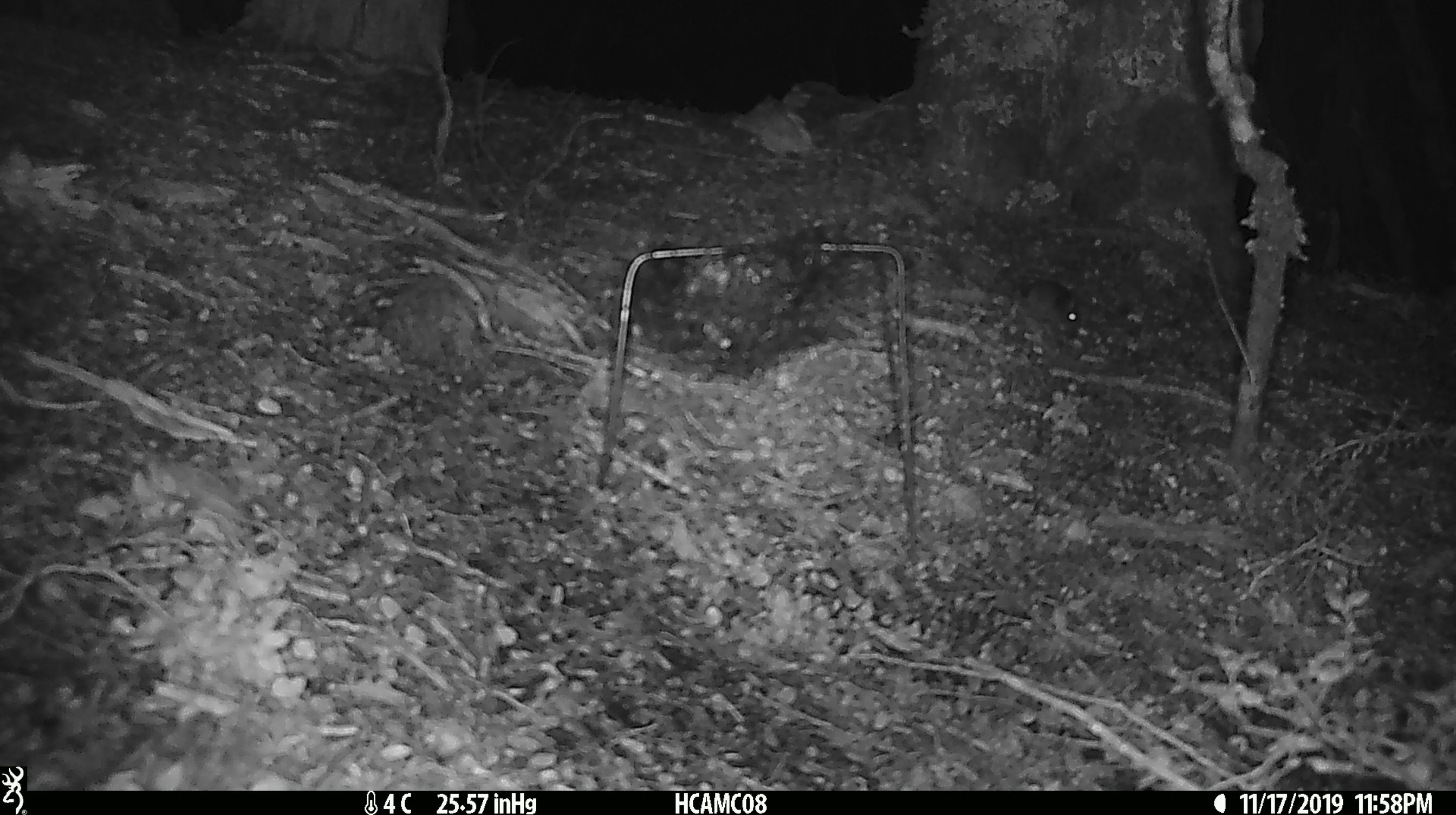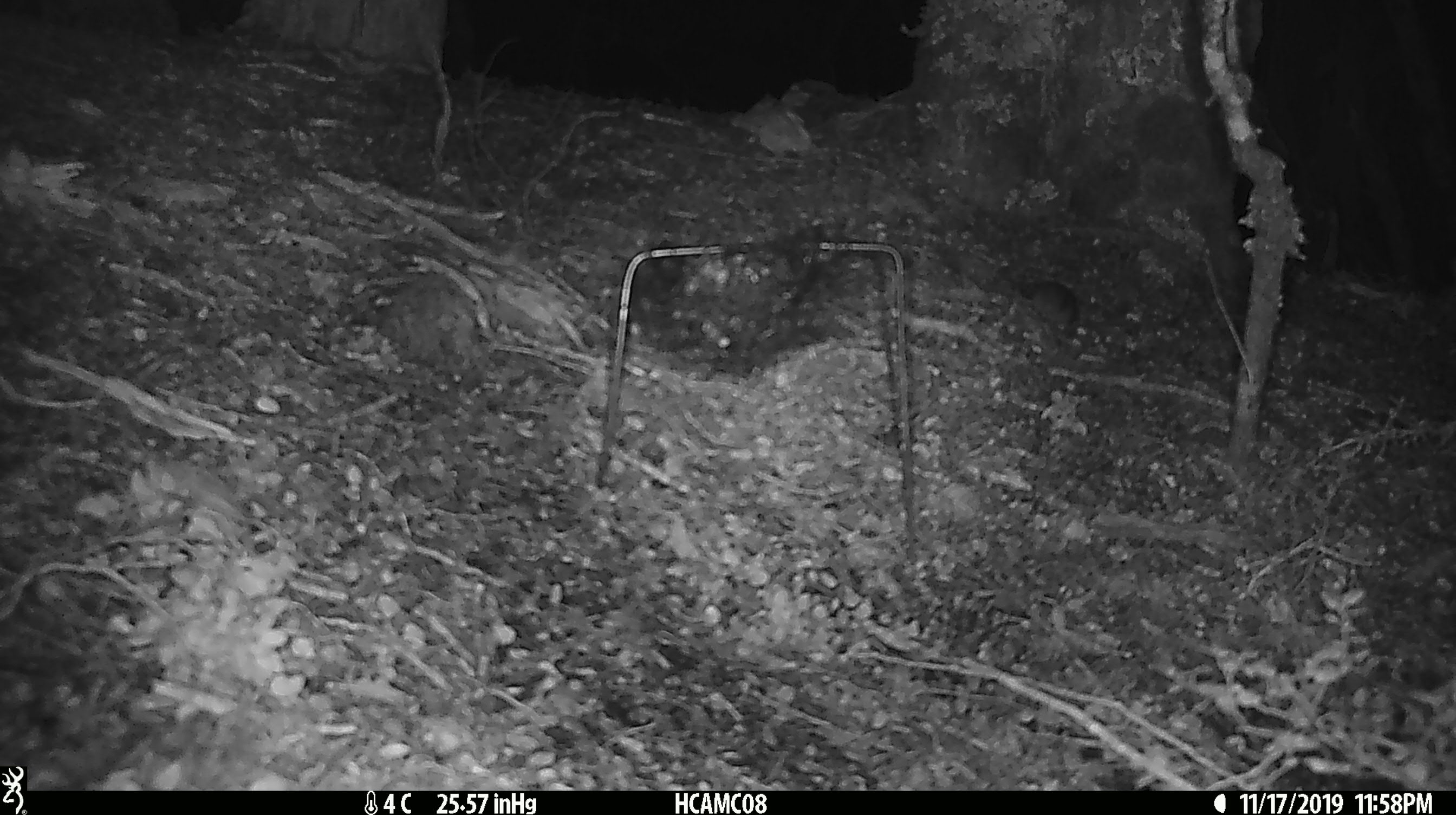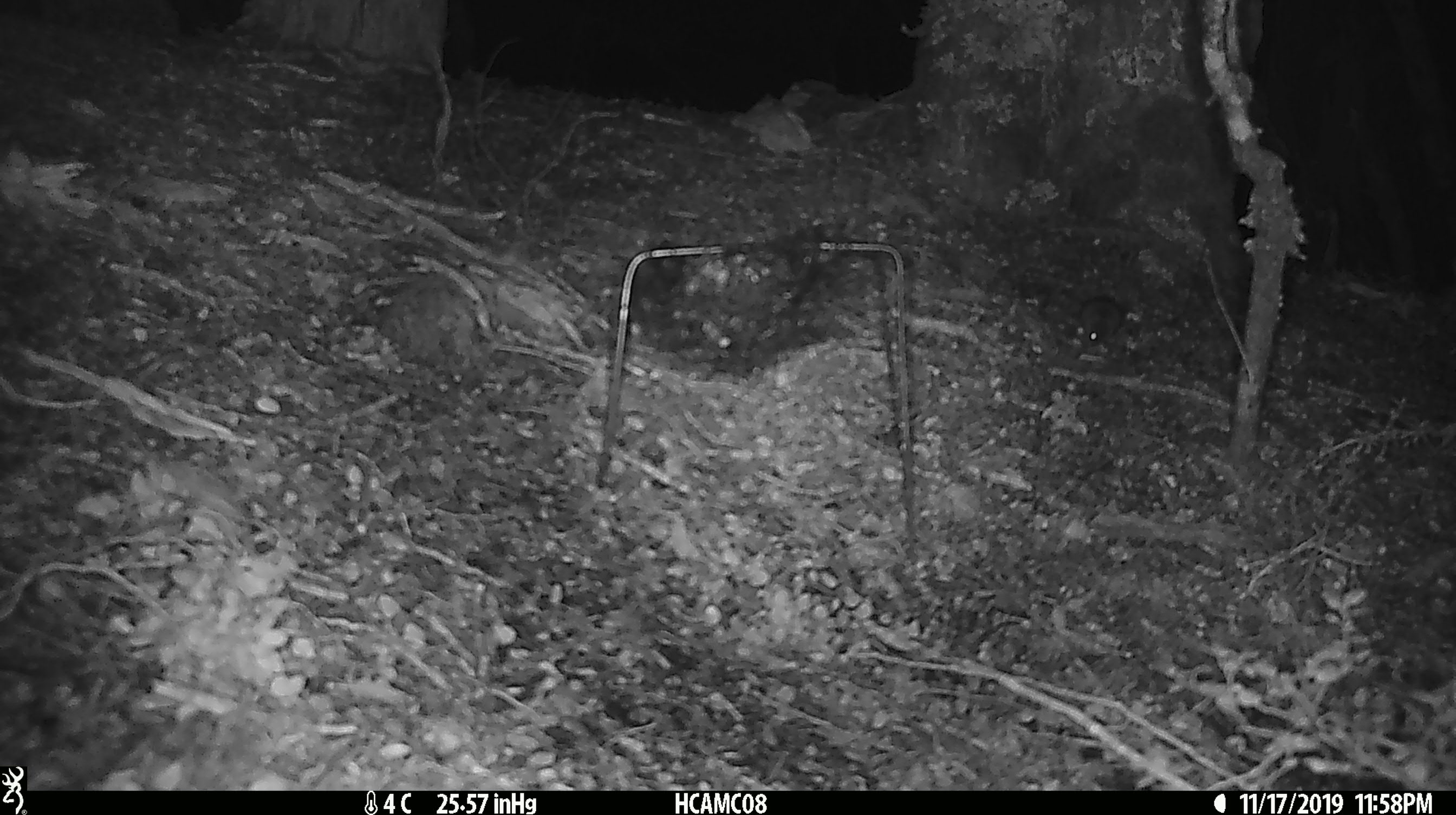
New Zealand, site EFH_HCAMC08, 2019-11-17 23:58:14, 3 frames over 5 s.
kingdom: Animalia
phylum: Chordata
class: Mammalia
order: Rodentia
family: Muridae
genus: Mus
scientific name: Mus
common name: mouse